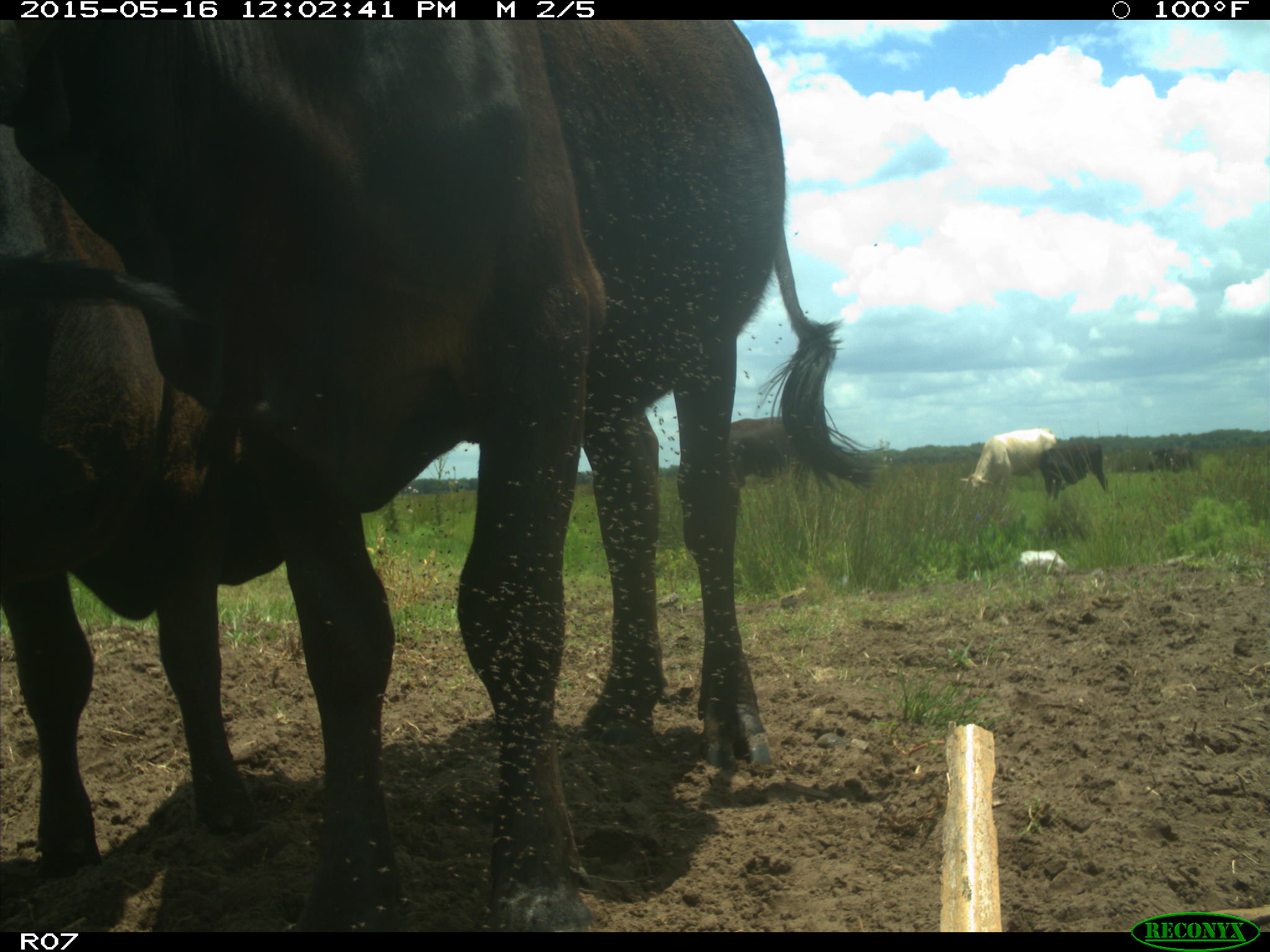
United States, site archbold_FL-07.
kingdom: Animalia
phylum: Chordata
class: Mammalia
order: Artiodactyla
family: Bovidae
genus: Bos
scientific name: Bos taurus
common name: domestic cow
Bos taurus (domestic cow).